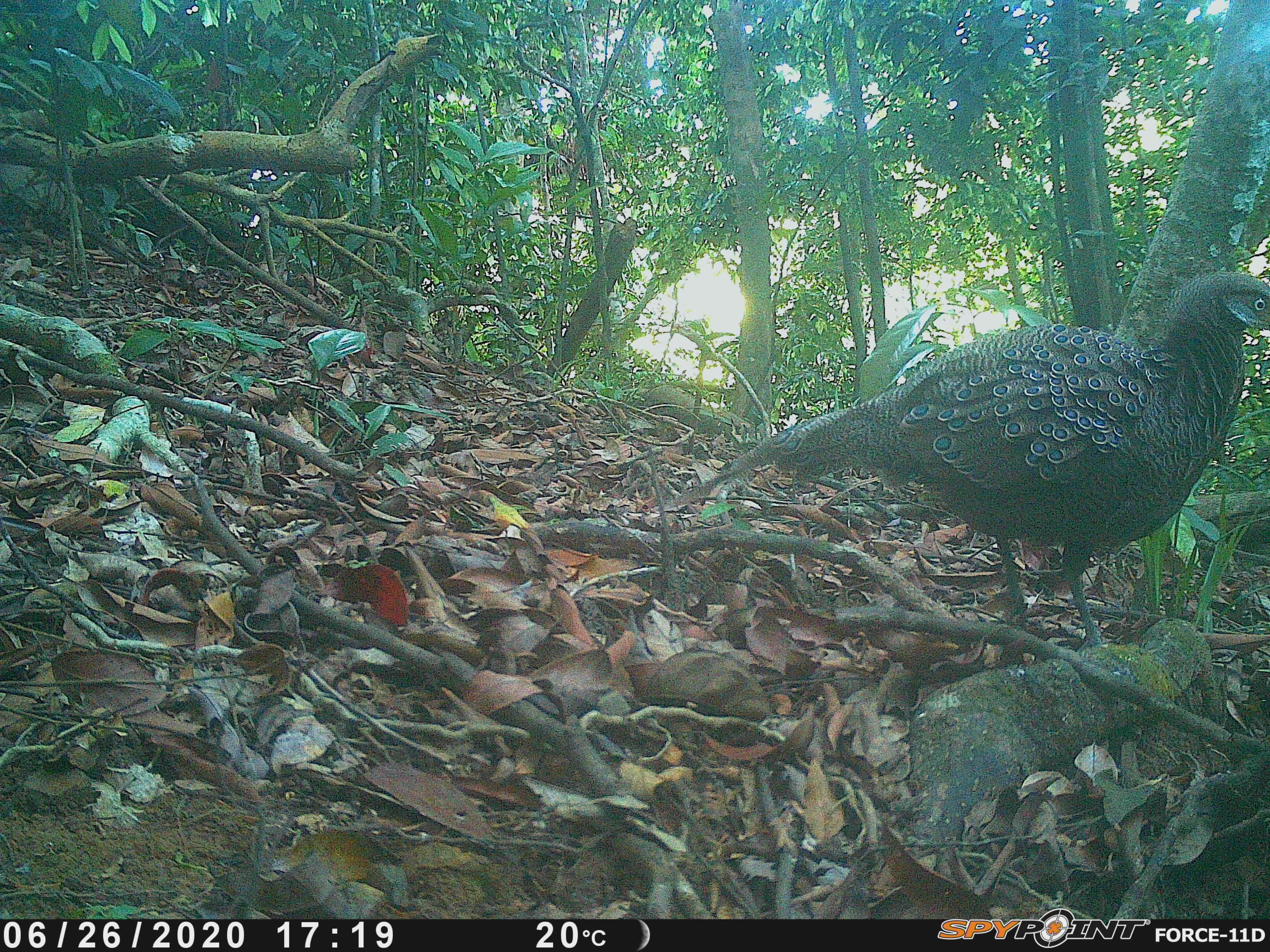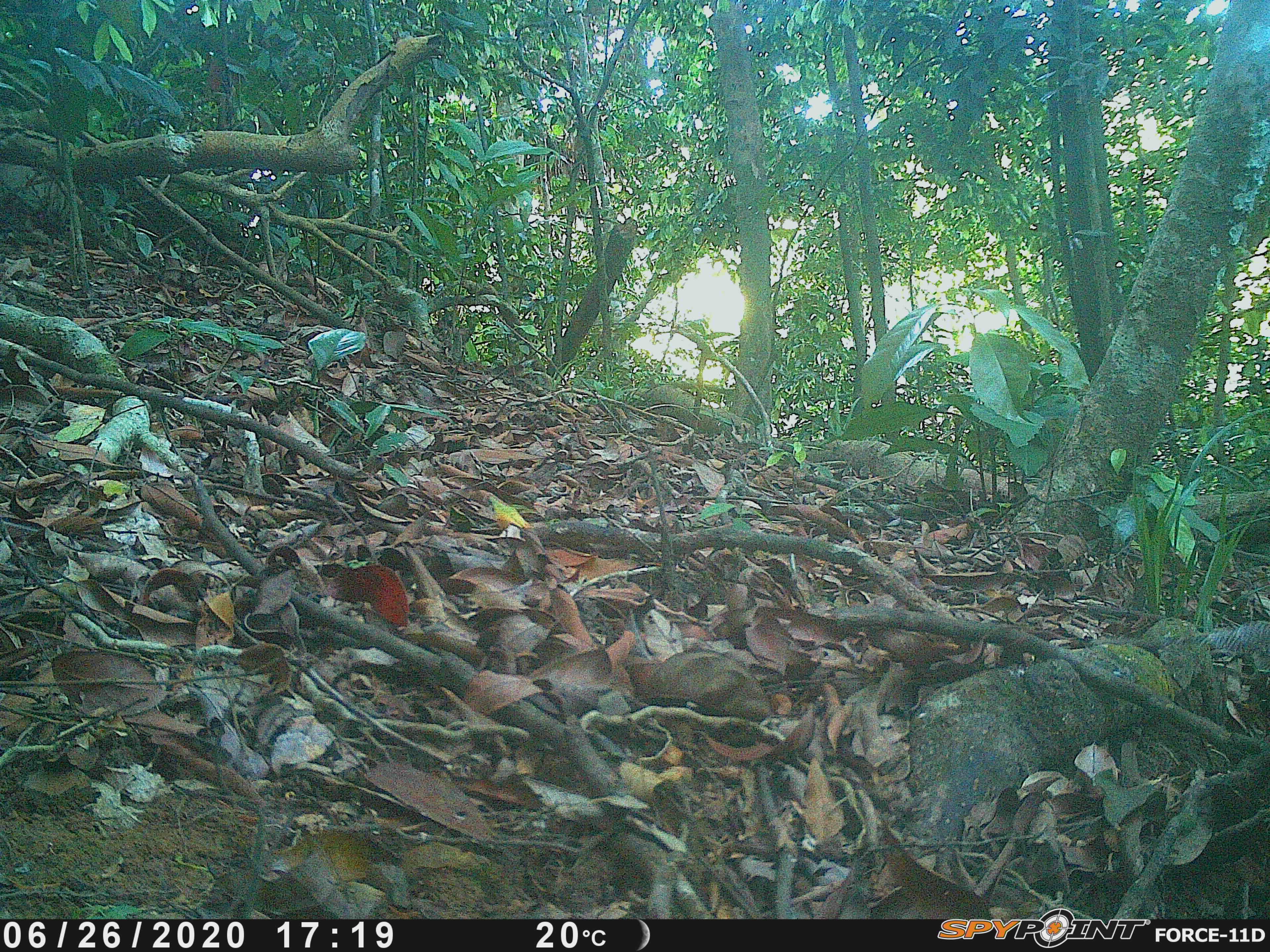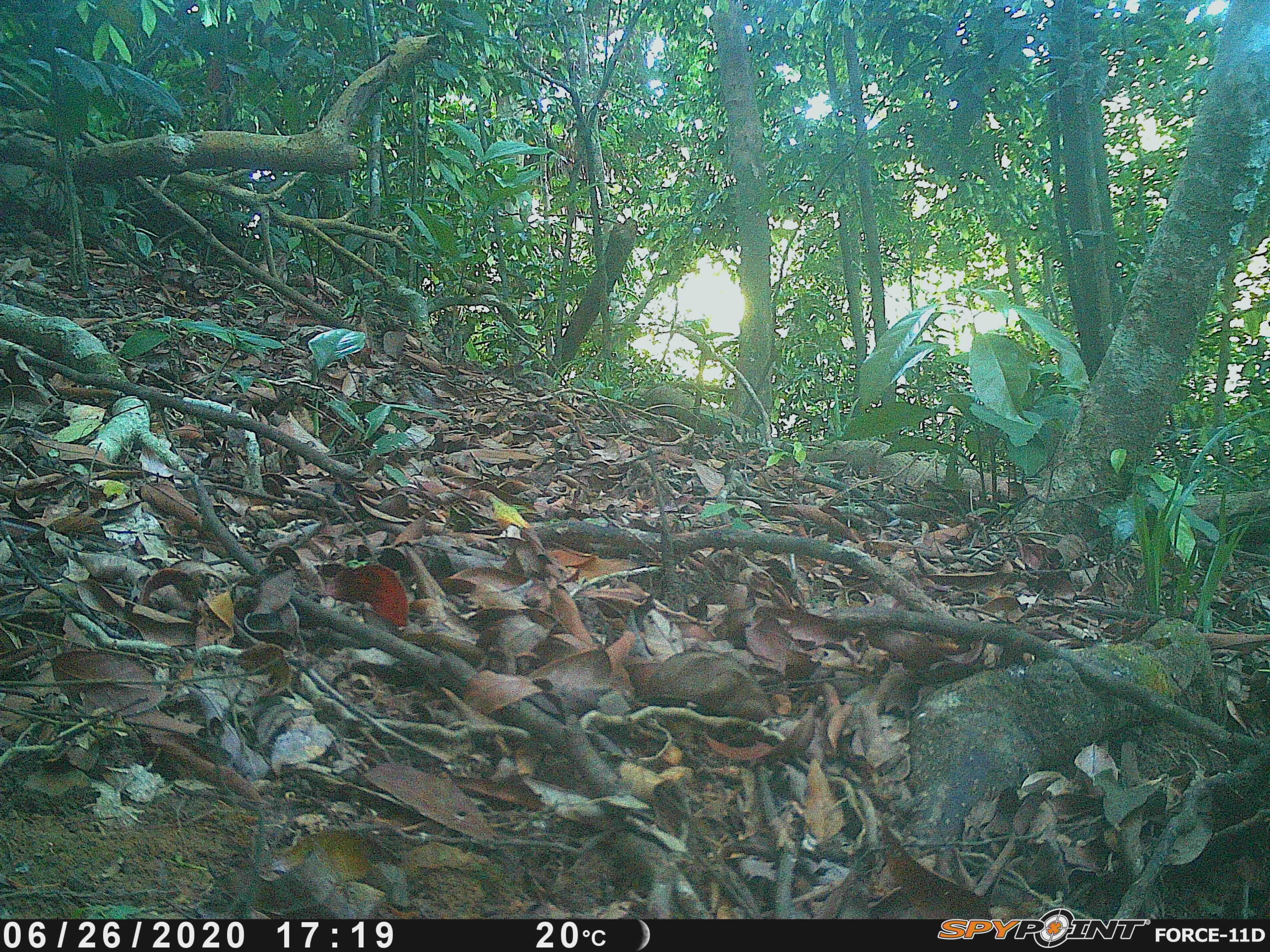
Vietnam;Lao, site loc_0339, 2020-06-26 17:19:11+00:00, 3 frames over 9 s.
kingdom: Animalia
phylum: Chordata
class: Aves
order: Galliformes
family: Phasianidae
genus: Polyplectron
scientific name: Polyplectron bicalcaratum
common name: gray peacock-pheasant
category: grey peacock pheasant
Grey peacock pheasant (gray peacock-pheasant) (Polyplectron bicalcaratum). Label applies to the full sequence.